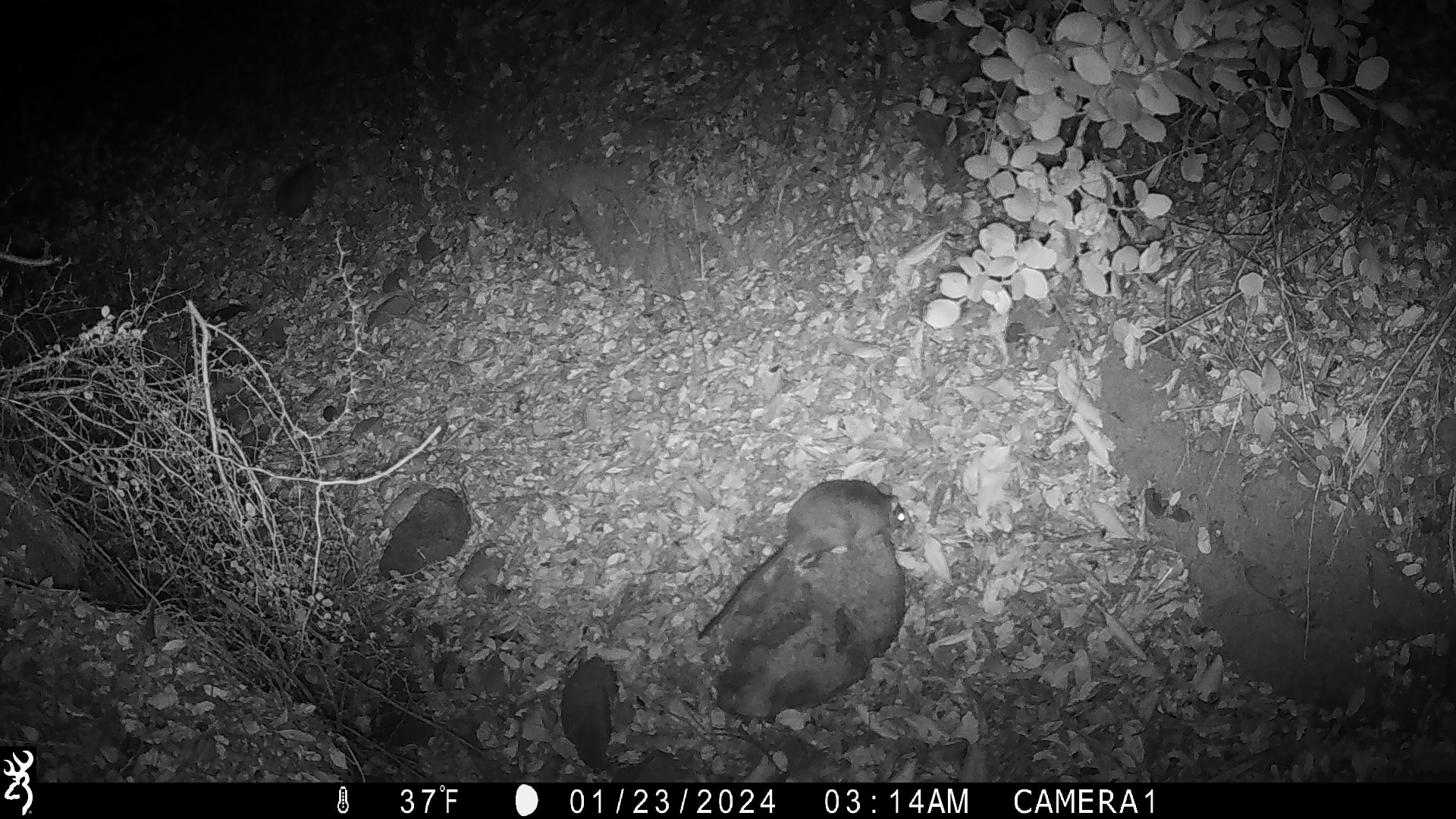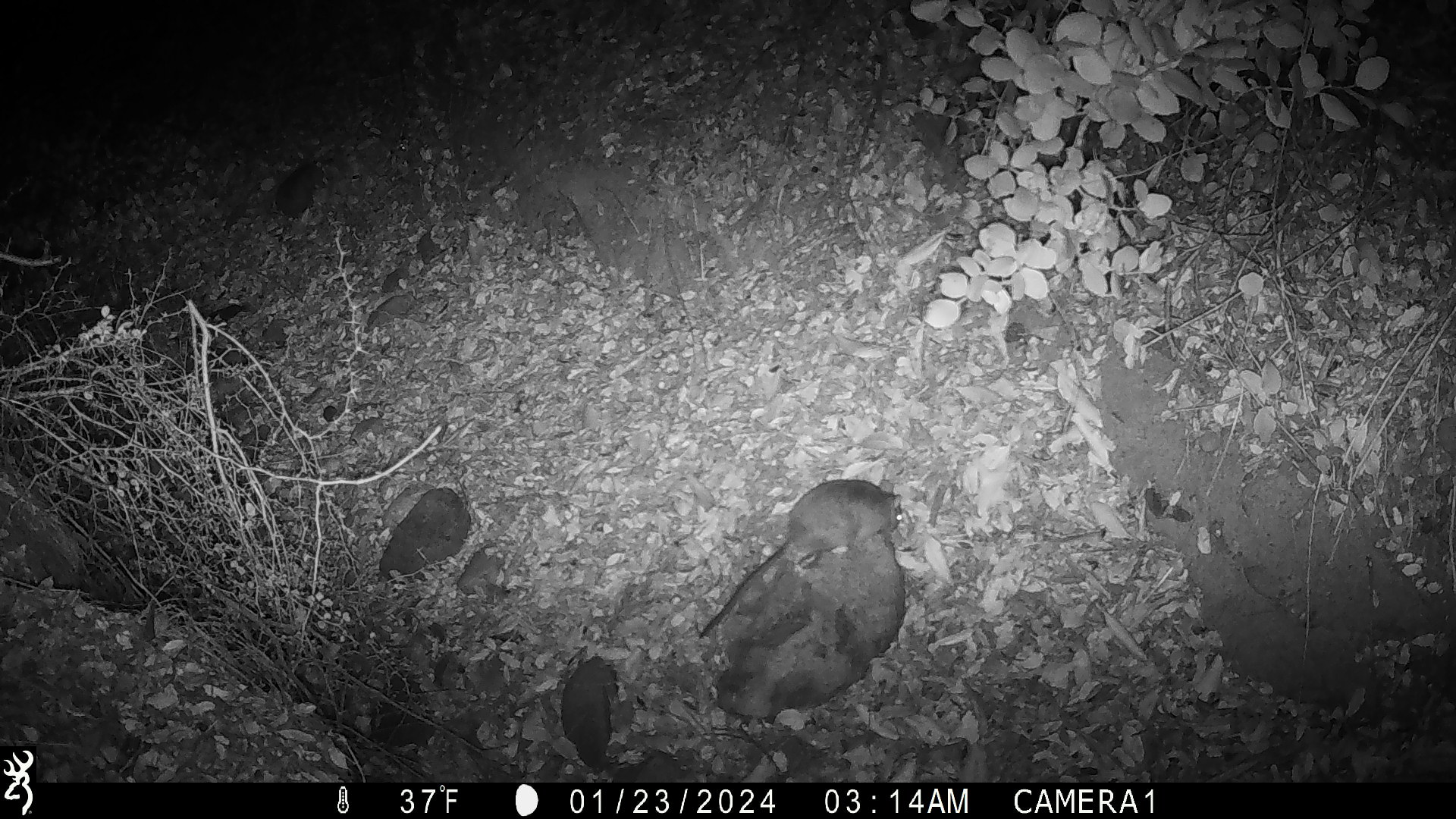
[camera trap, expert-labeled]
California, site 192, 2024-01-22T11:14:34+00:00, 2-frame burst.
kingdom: Animalia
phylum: Chordata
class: Mammalia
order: Rodentia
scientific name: Rodentia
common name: mouse or rat